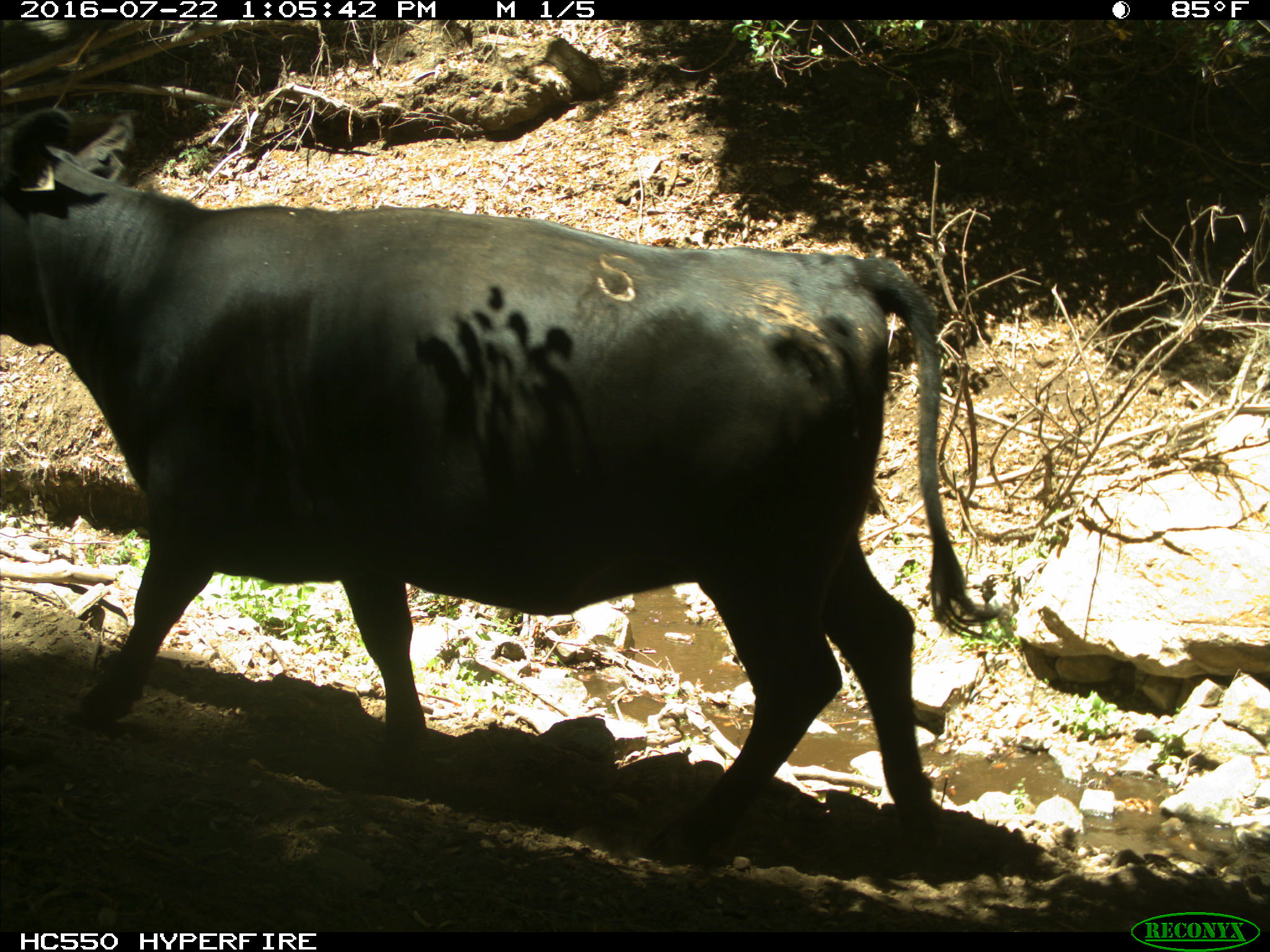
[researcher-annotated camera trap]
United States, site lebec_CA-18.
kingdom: Animalia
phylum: Chordata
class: Mammalia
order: Artiodactyla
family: Bovidae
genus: Bos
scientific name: Bos taurus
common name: domestic cow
Bos taurus (domestic cow).